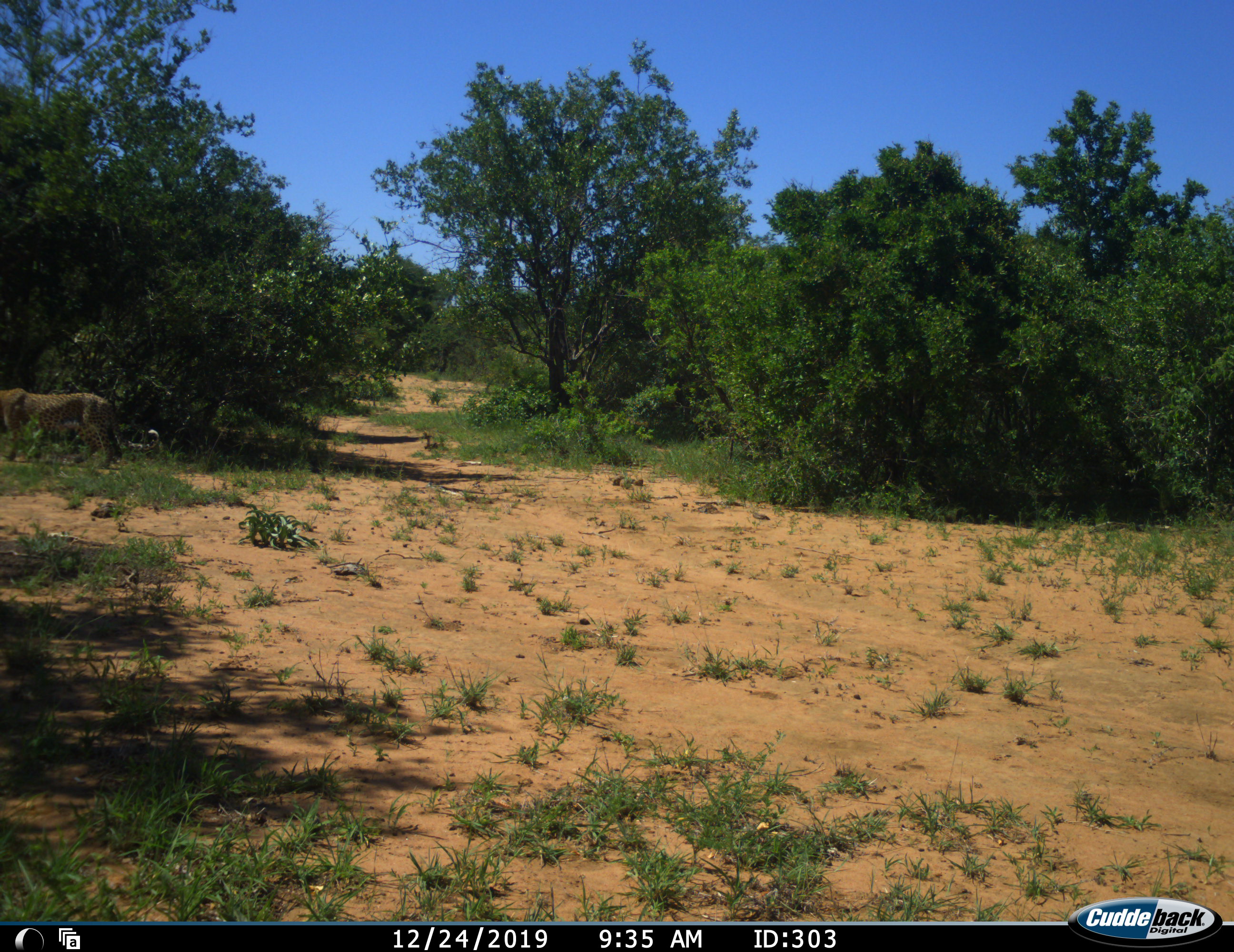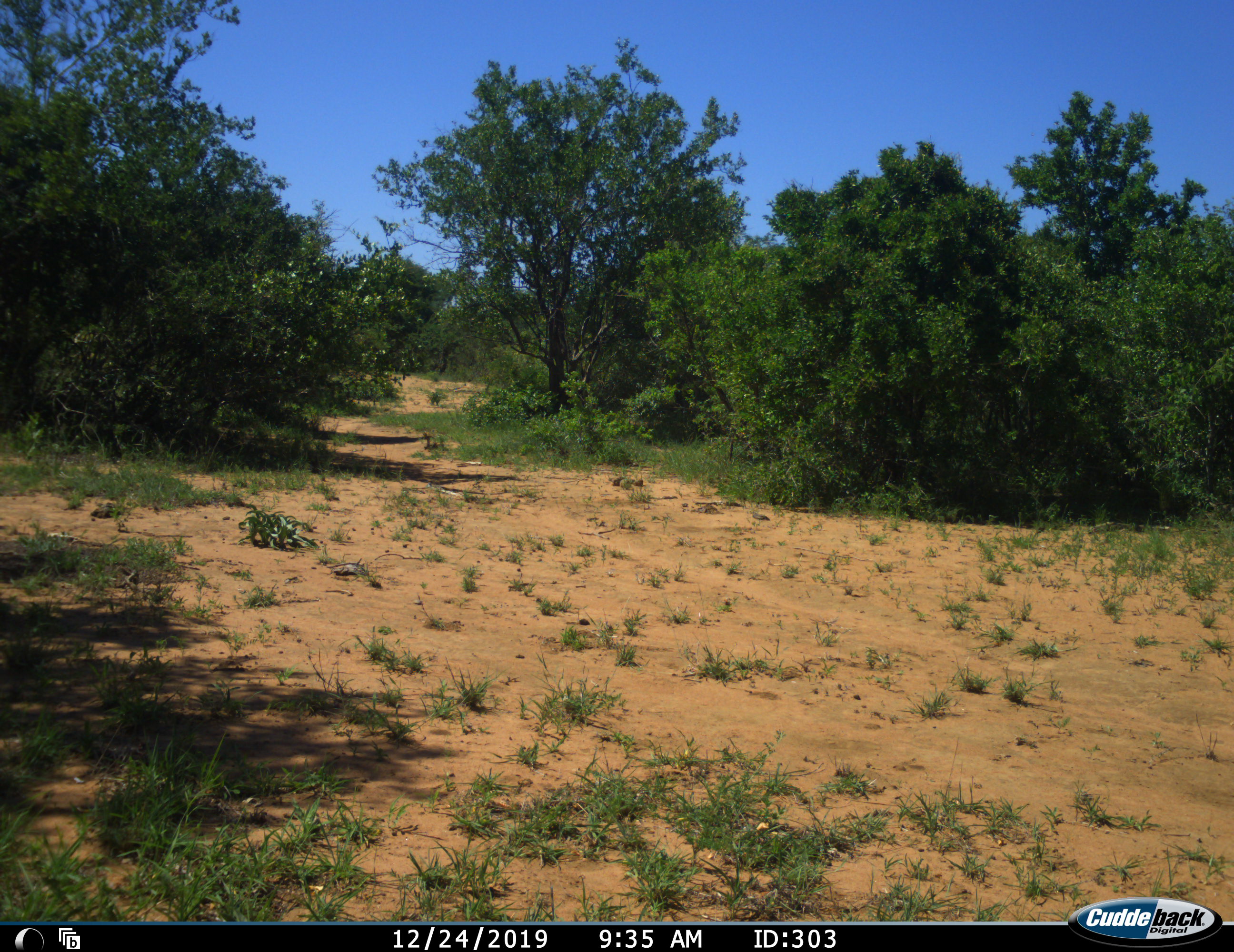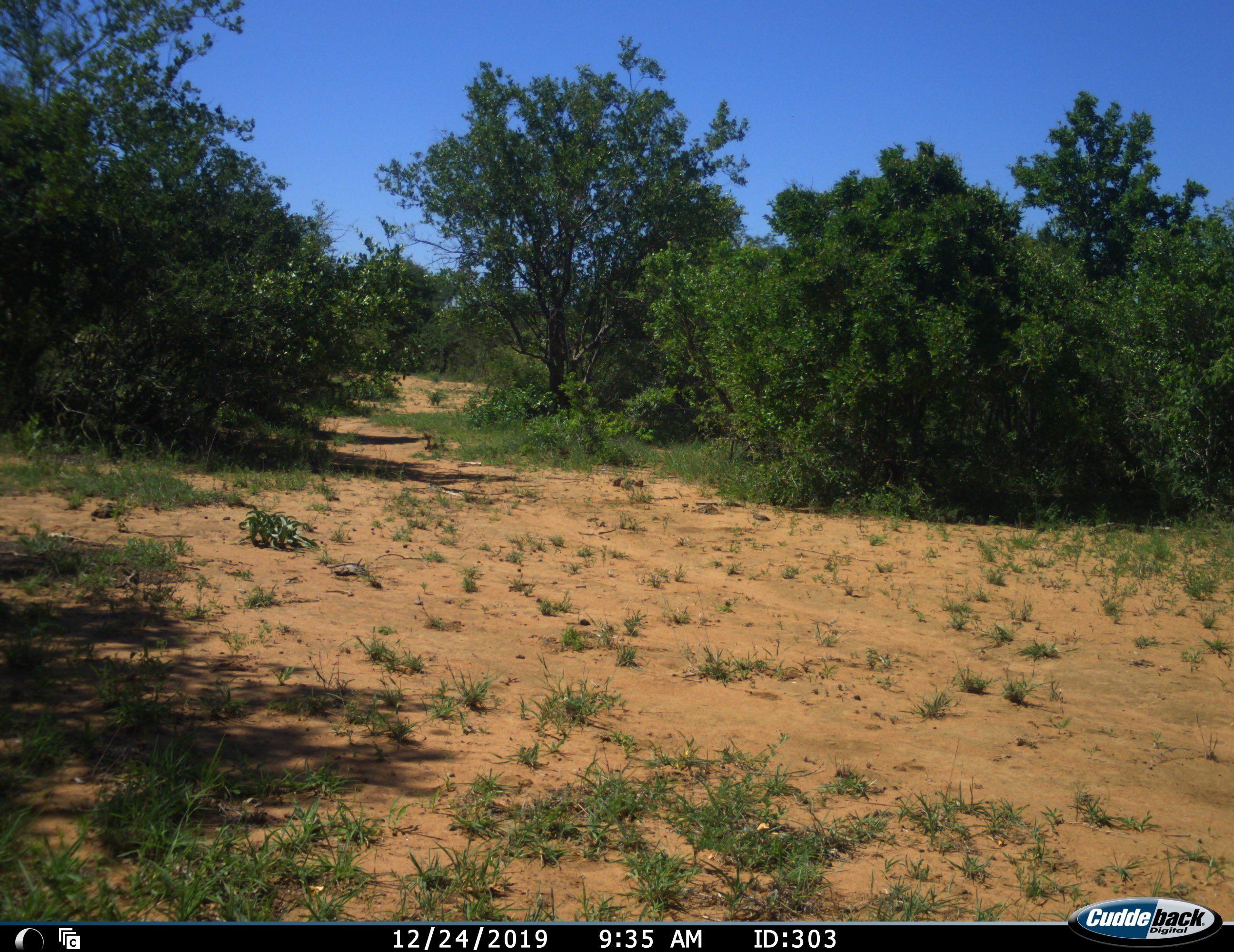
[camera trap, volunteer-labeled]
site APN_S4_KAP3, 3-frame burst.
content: unidentified animal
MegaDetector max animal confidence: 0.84